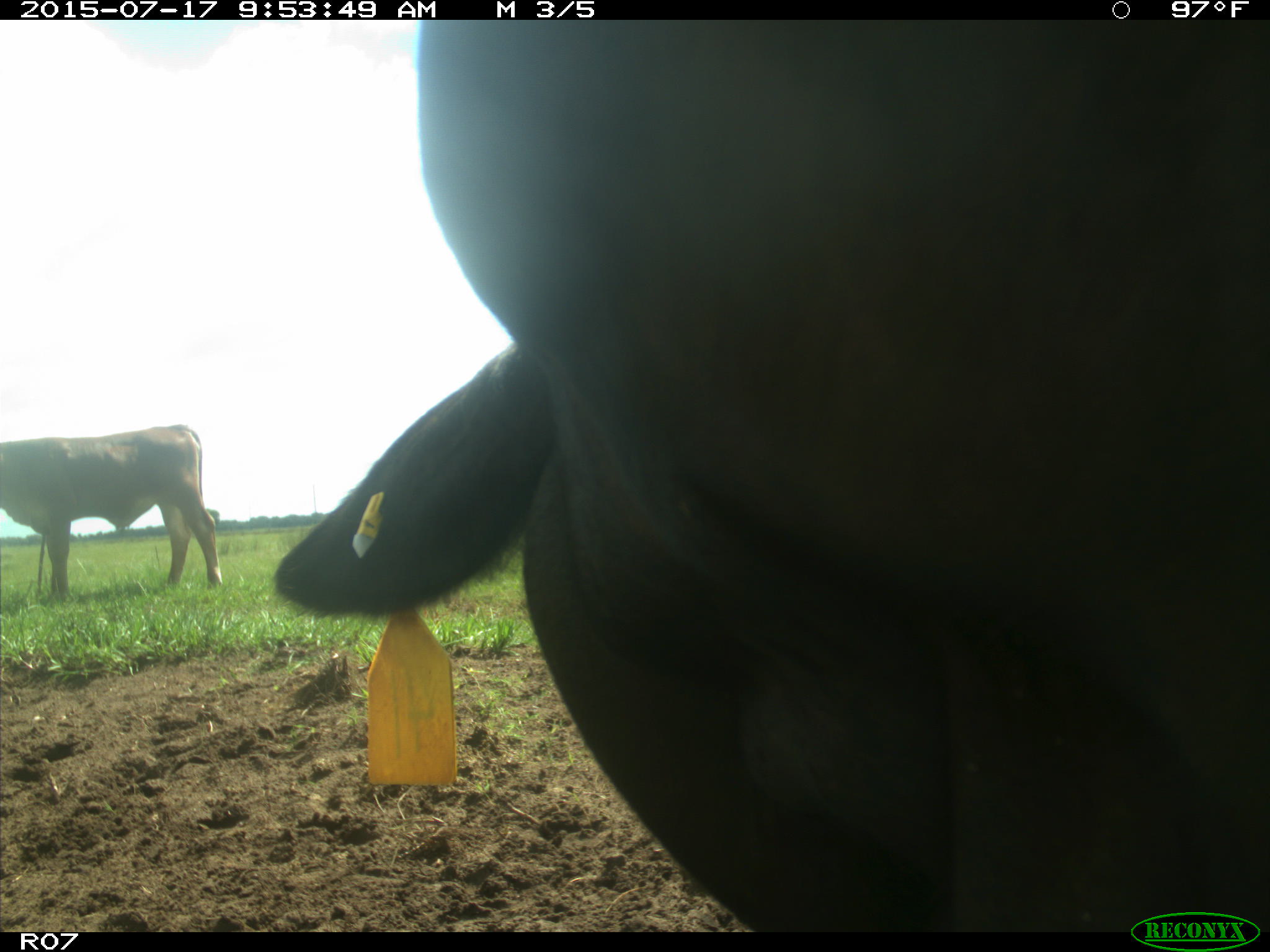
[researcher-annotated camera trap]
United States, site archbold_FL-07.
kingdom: Animalia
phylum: Chordata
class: Mammalia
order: Artiodactyla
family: Bovidae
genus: Bos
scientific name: Bos taurus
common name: domestic cow